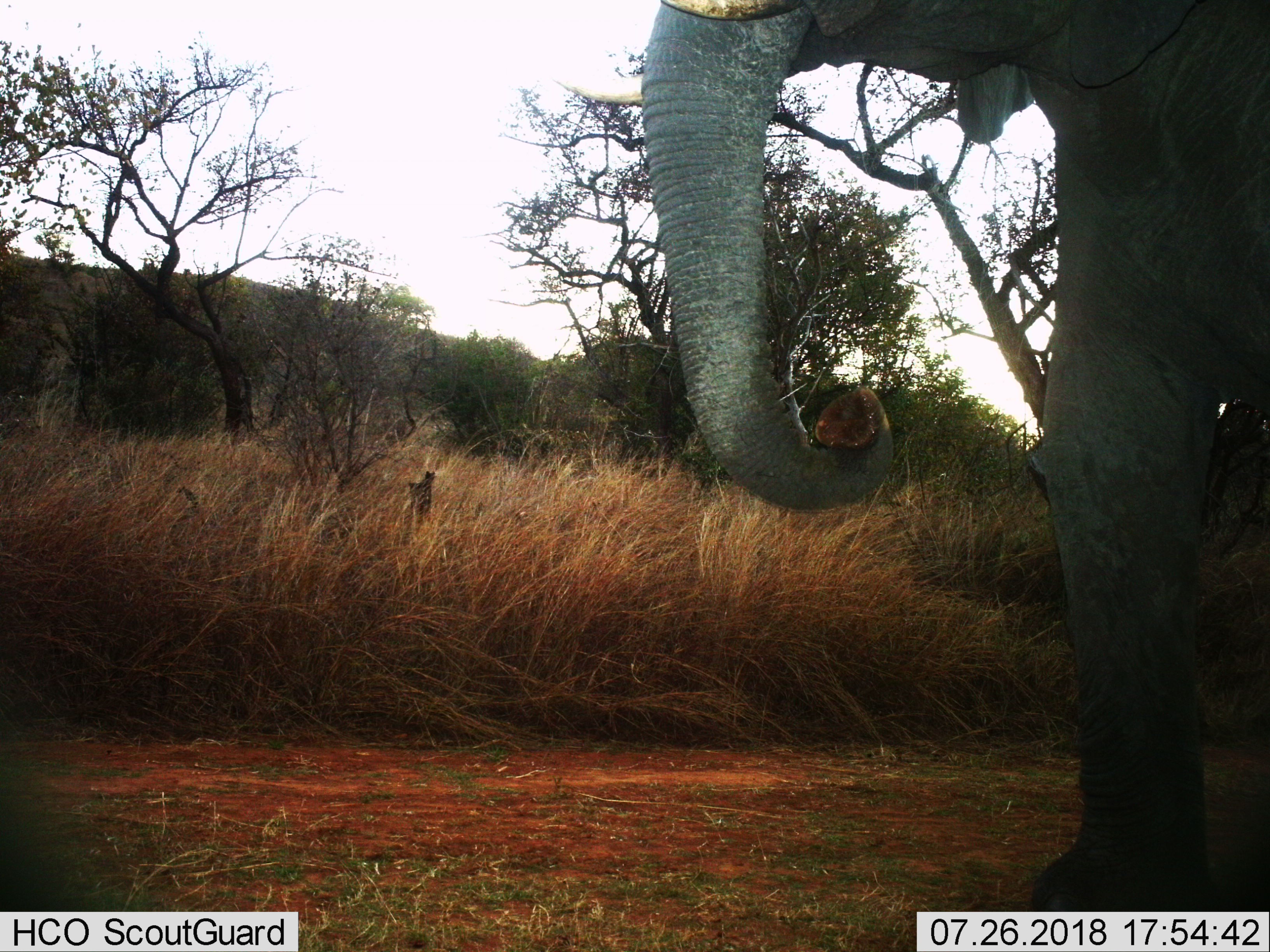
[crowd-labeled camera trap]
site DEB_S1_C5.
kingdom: Animalia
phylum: Chordata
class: Mammalia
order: Proboscidea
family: Elephantidae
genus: Loxodonta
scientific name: Loxodonta africana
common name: african bush elephant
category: elephant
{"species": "elephant (african bush elephant) (Loxodonta africana)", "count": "1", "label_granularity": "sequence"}